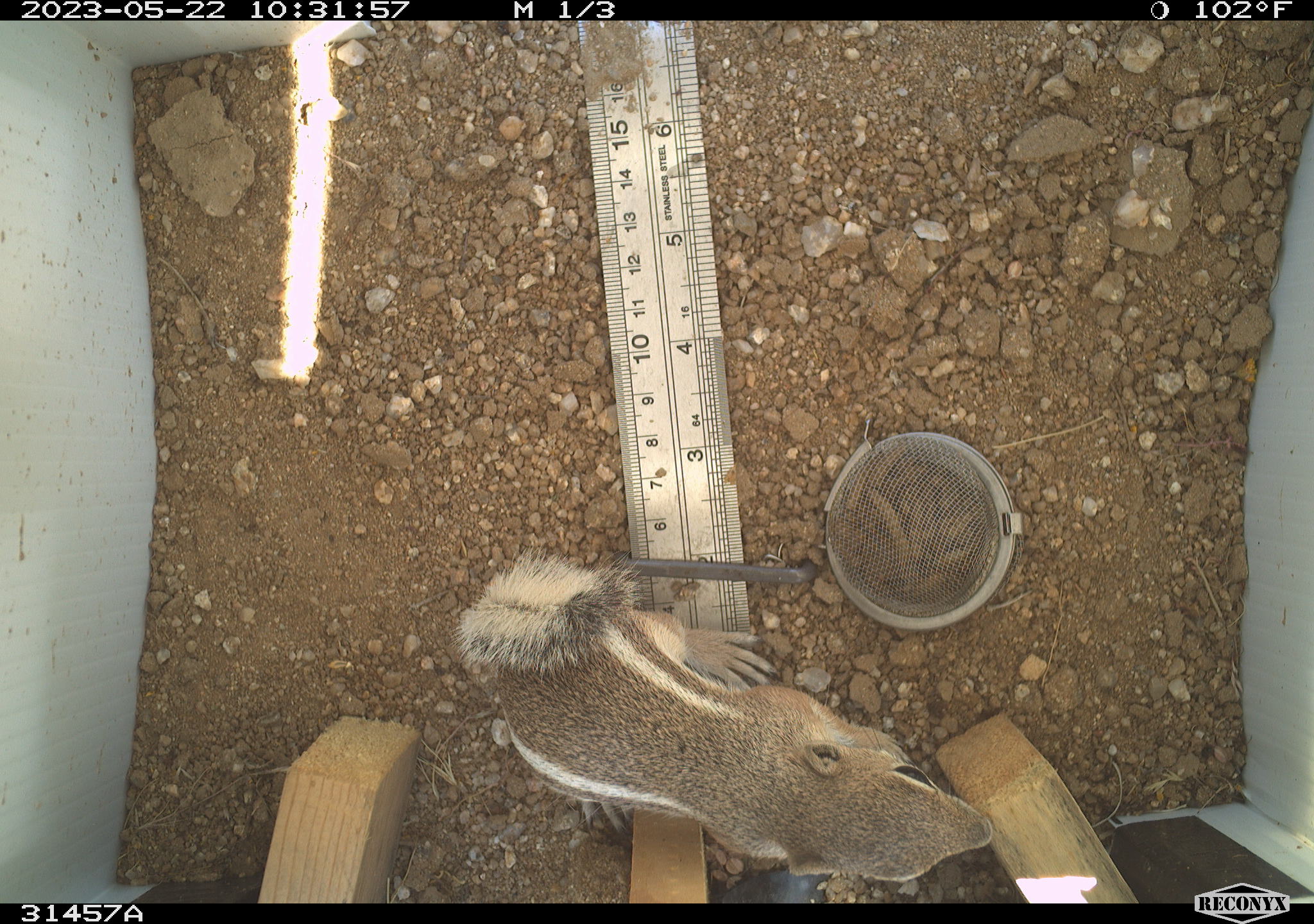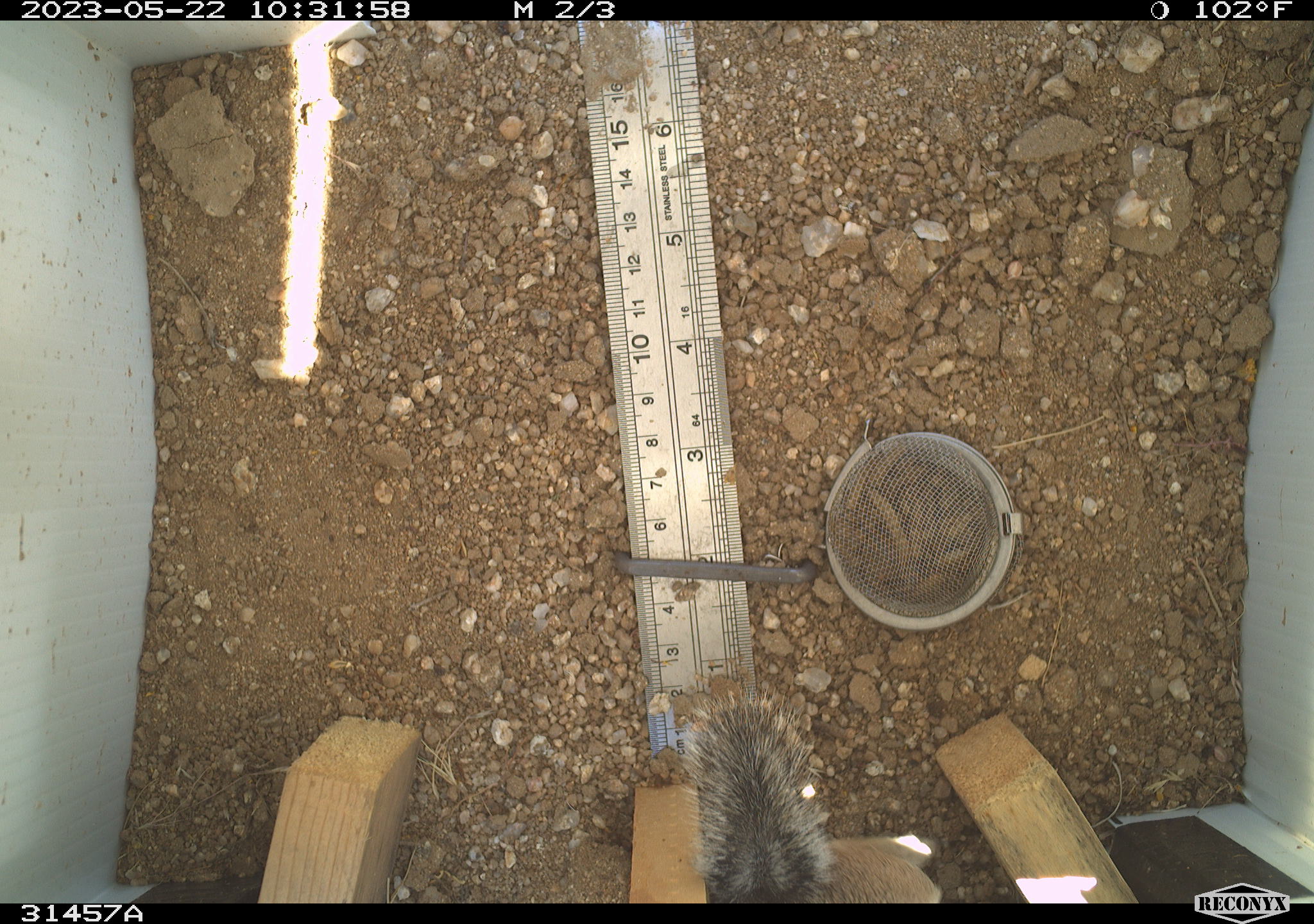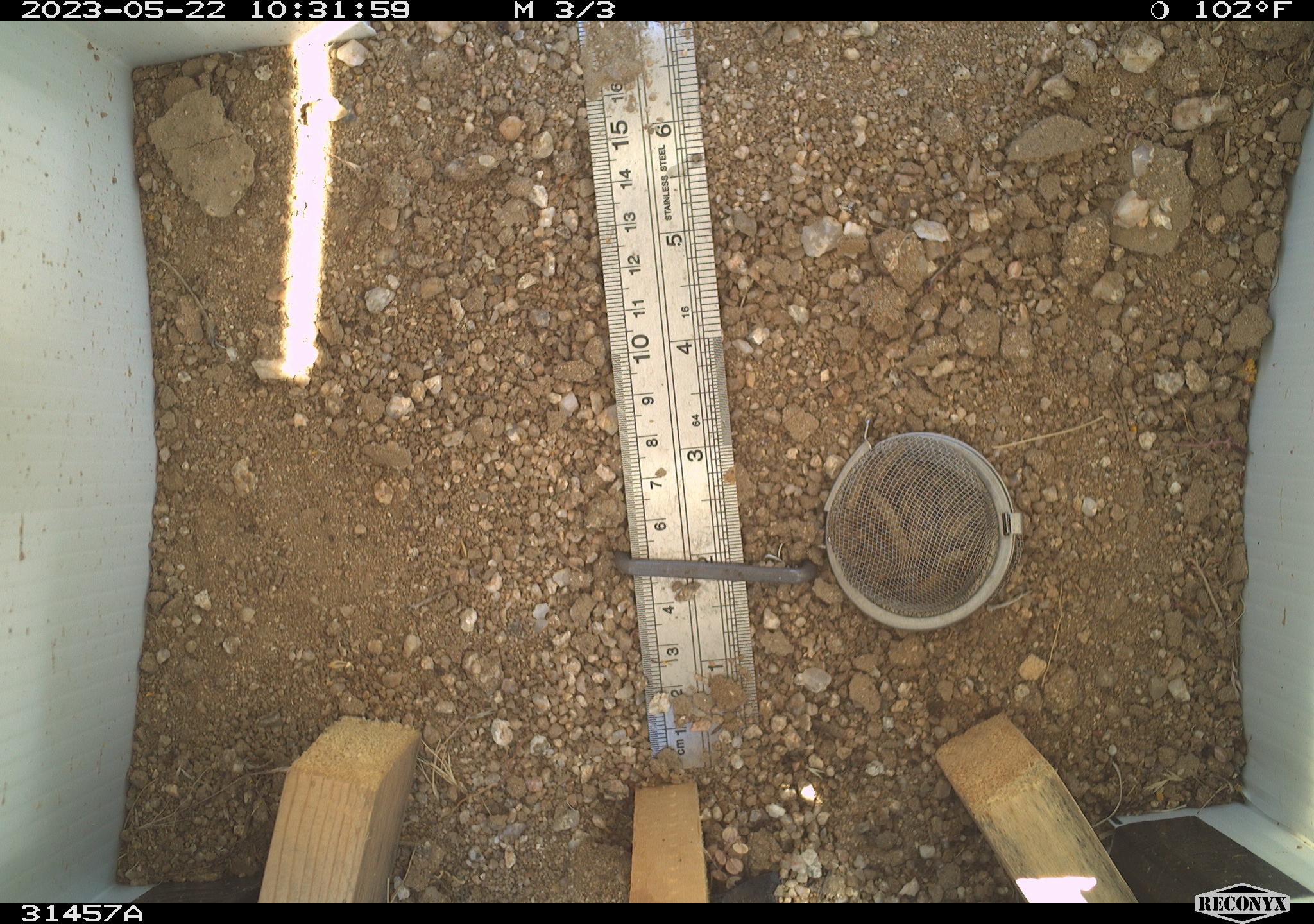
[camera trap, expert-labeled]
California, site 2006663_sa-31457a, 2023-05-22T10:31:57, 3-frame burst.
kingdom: Animalia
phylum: Chordata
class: Mammalia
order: Rodentia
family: Sciuridae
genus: Ammospermophilus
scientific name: Ammospermophilus leucurus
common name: white-tailed antelope squirrel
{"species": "white-tailed antelope squirrel (Ammospermophilus leucurus)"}